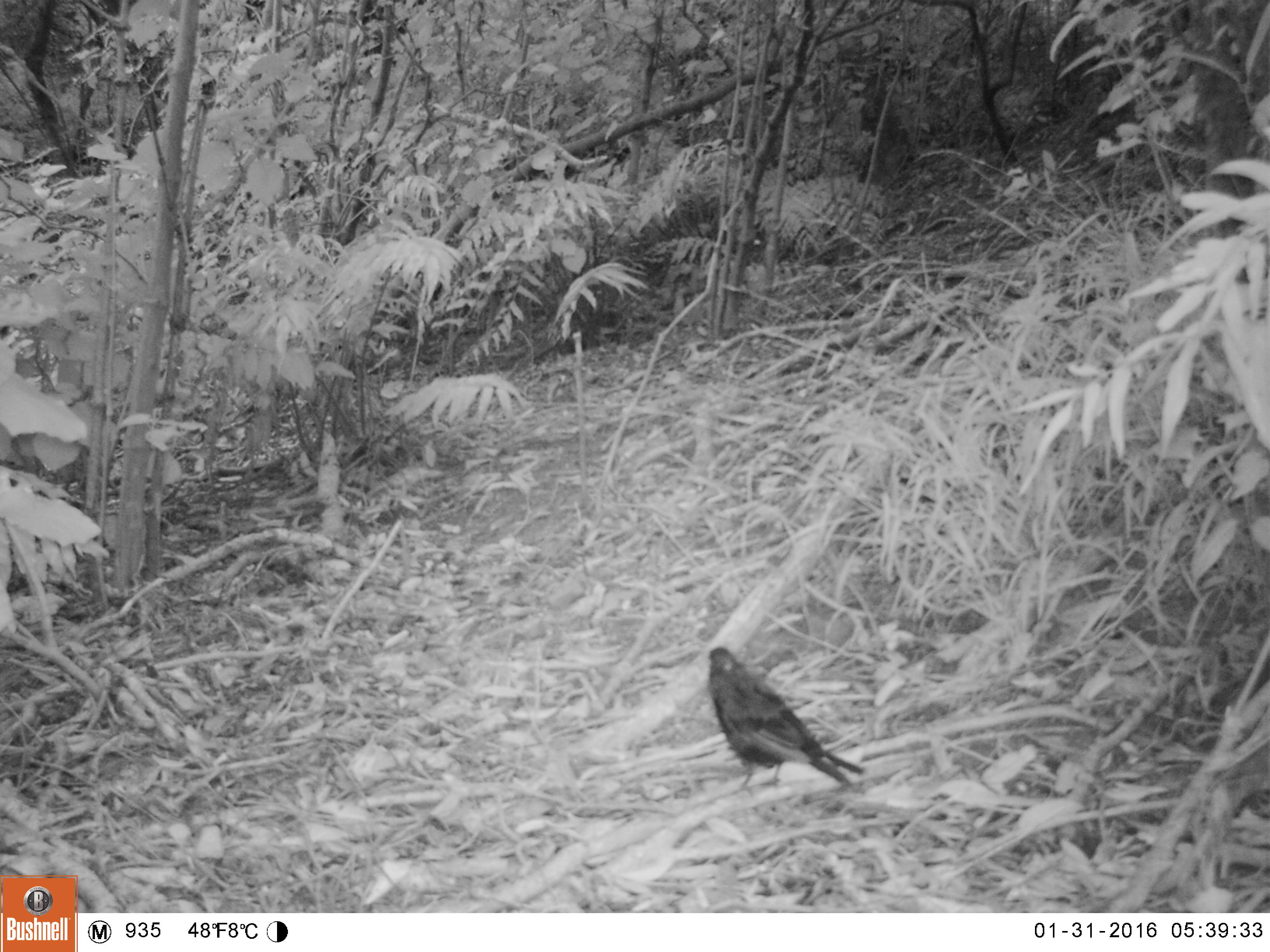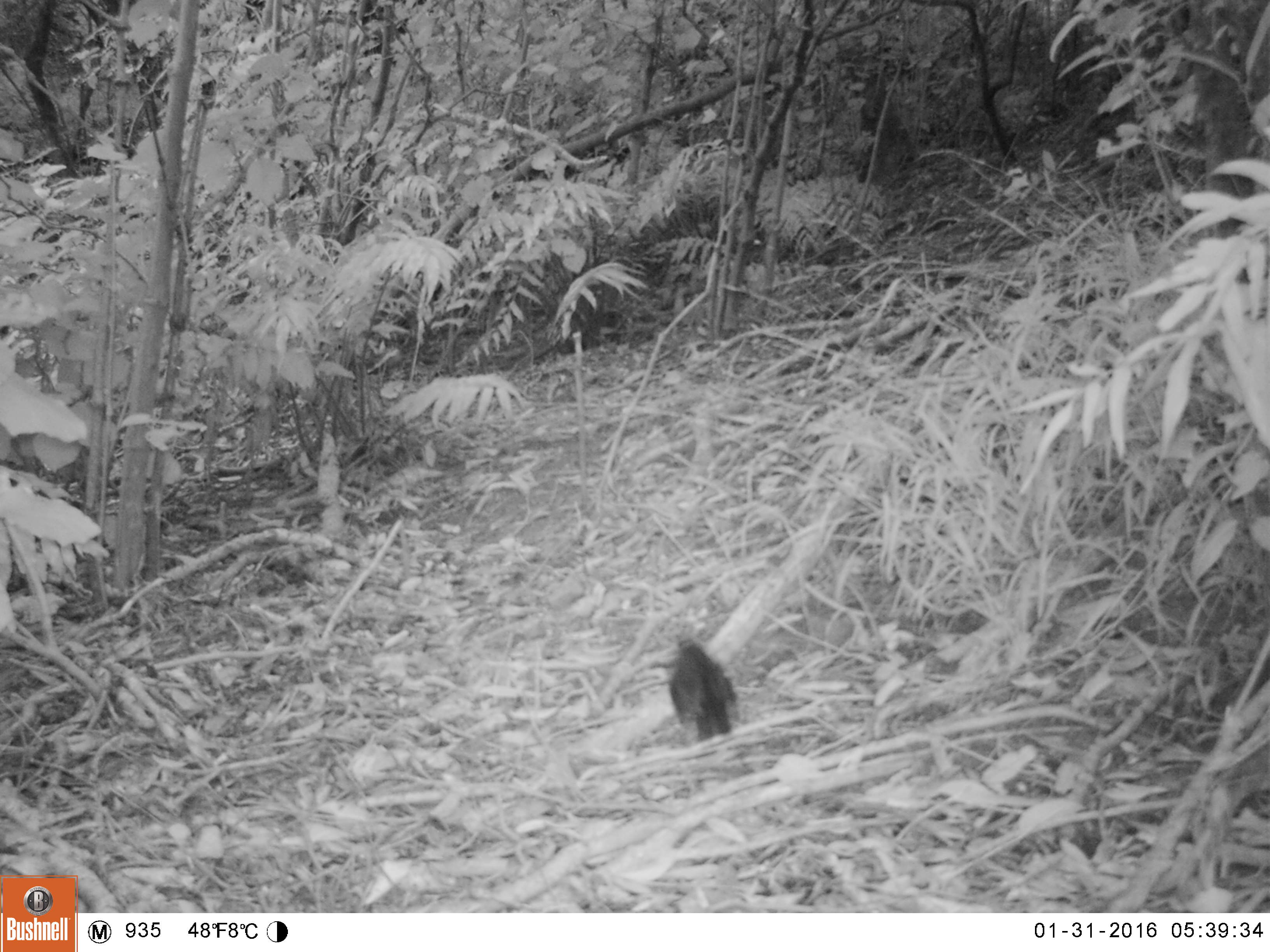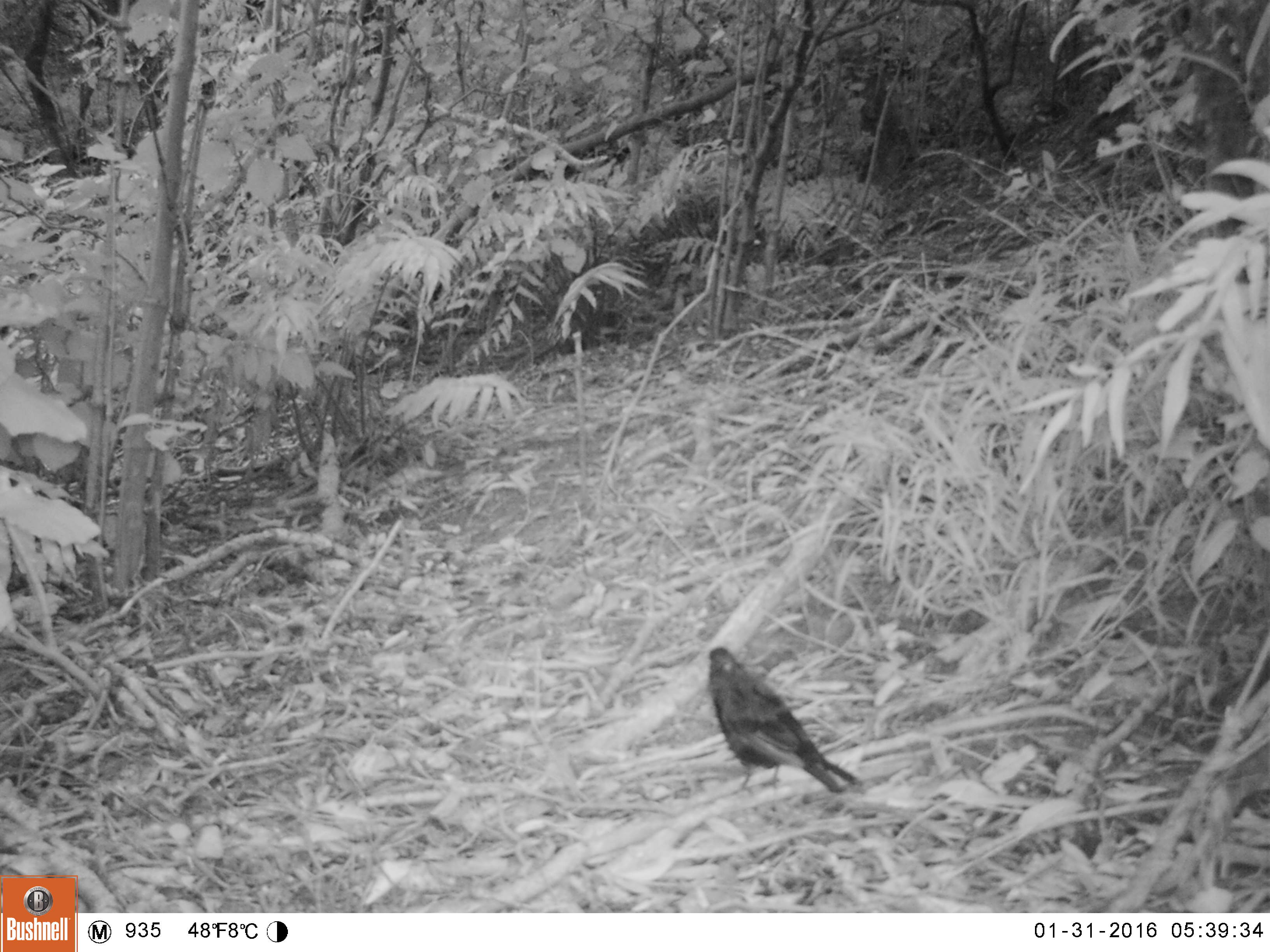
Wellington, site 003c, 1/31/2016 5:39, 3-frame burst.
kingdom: Animalia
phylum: Chordata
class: Aves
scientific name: Aves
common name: bird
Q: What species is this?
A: Bird (Aves).